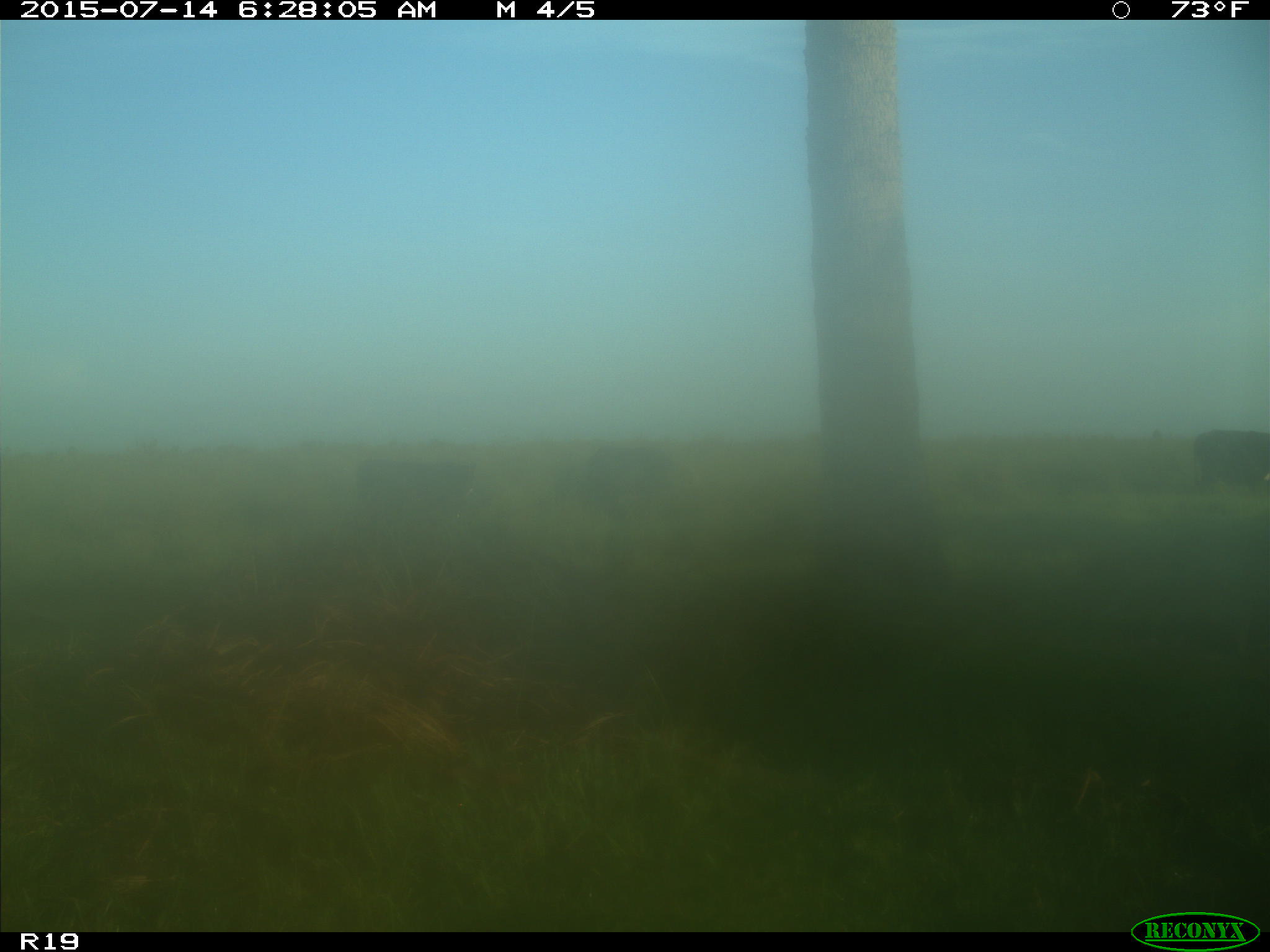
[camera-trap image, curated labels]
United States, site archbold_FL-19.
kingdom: Animalia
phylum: Chordata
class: Mammalia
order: Artiodactyla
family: Bovidae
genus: Bos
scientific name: Bos taurus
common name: domestic cow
Bos taurus (domestic cow).